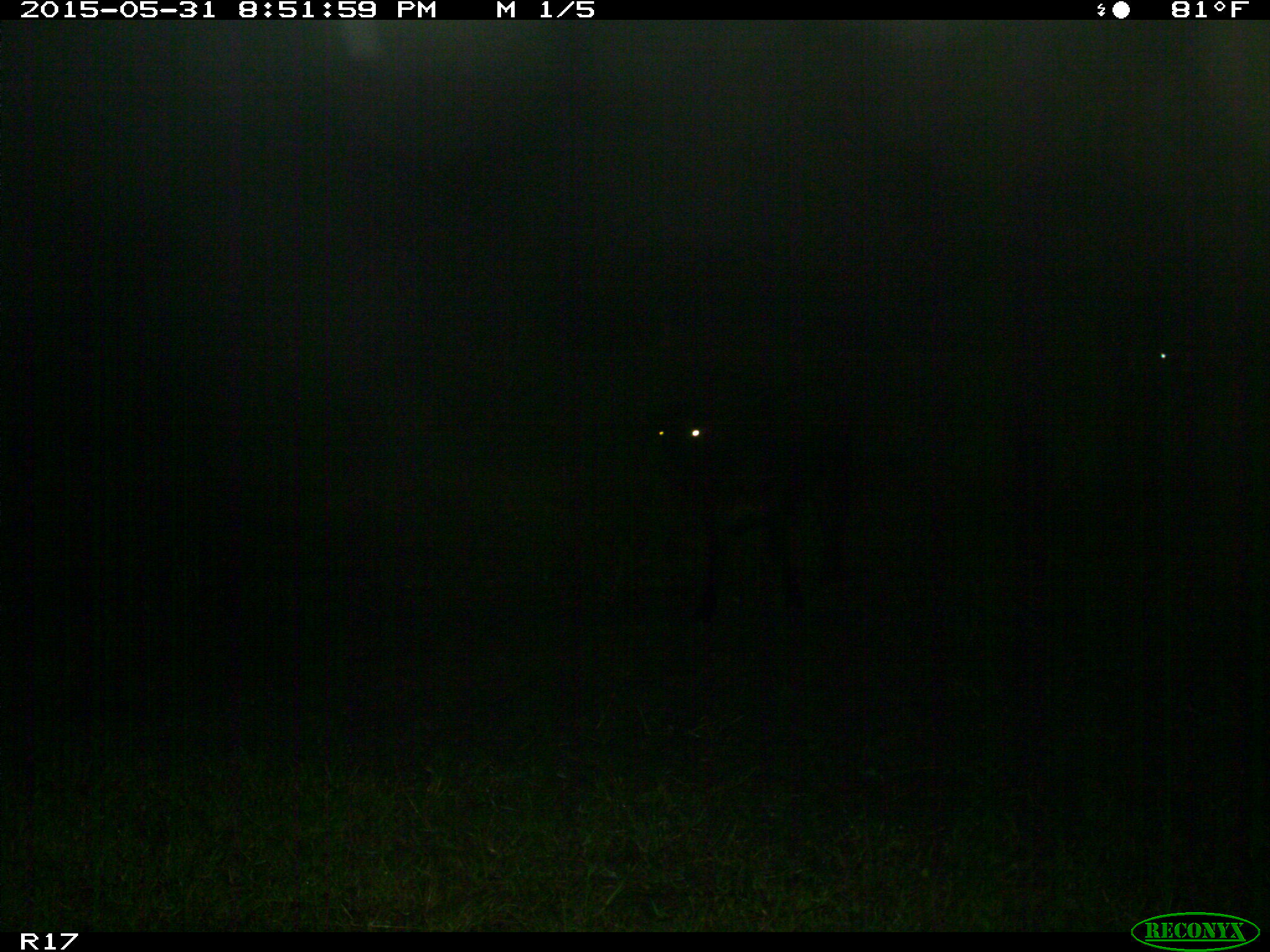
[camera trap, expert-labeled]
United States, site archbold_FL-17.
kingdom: Animalia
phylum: Chordata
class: Mammalia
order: Artiodactyla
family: Bovidae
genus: Bos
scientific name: Bos taurus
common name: domestic cow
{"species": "Bos taurus (domestic cow)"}